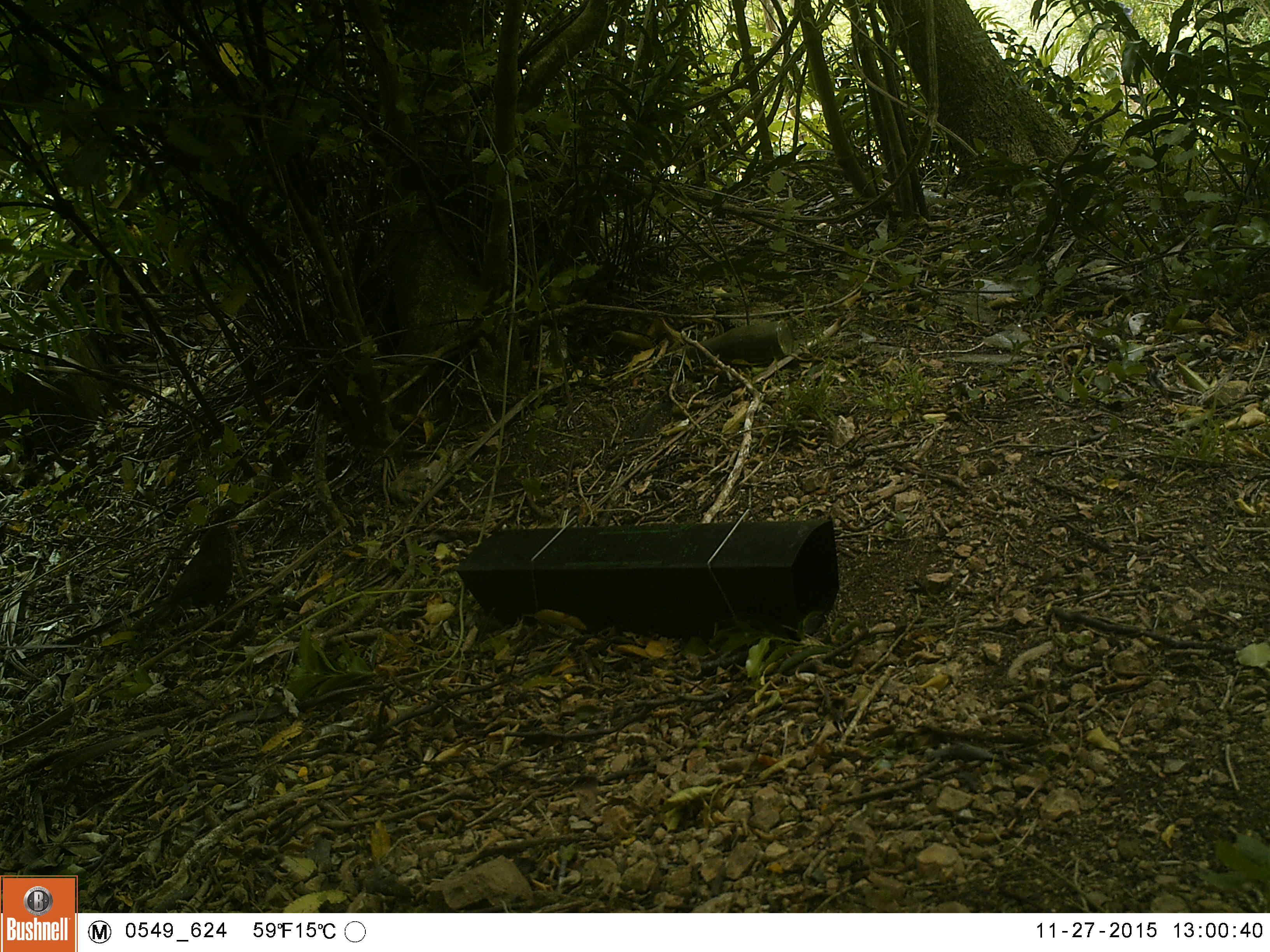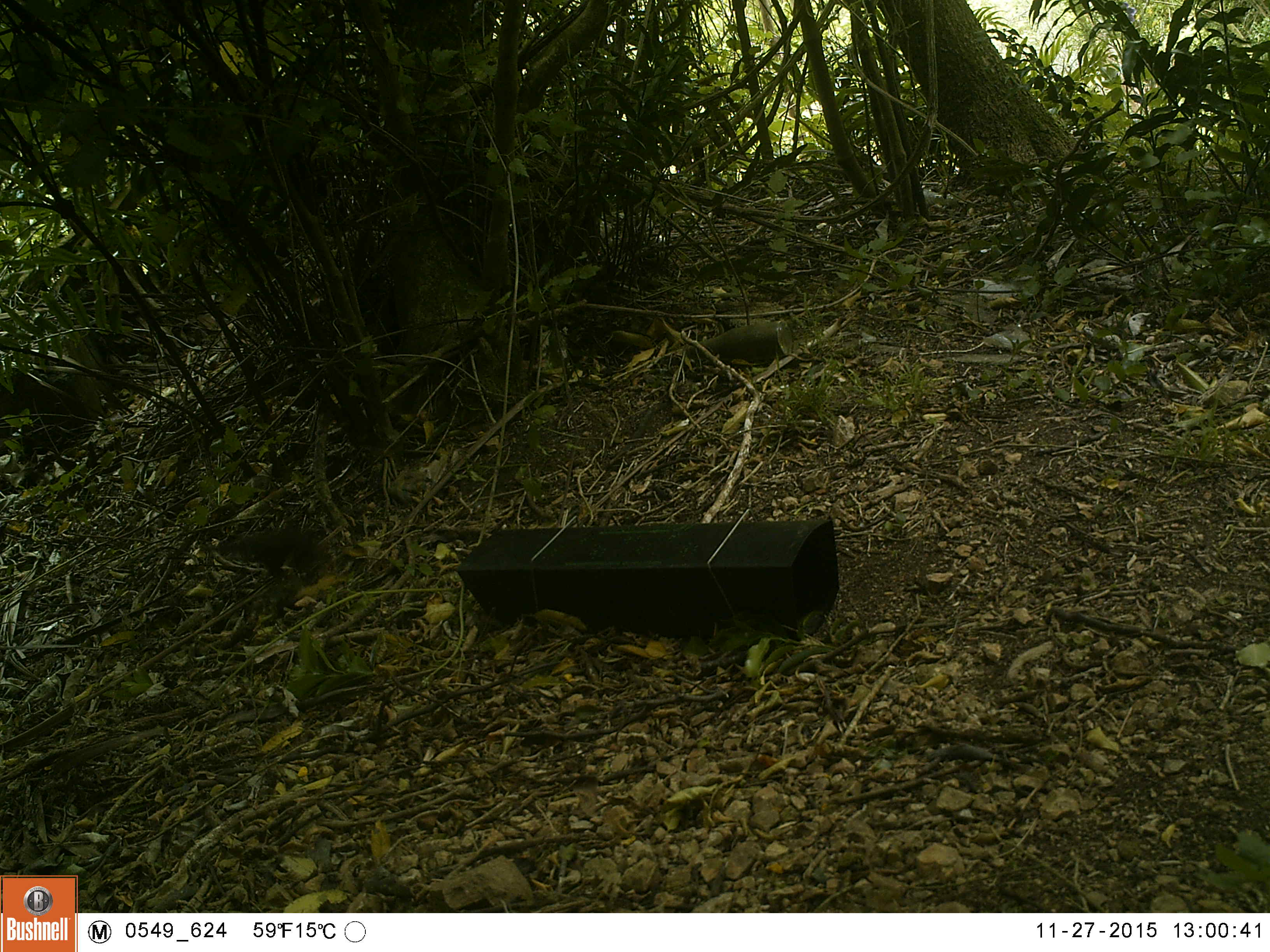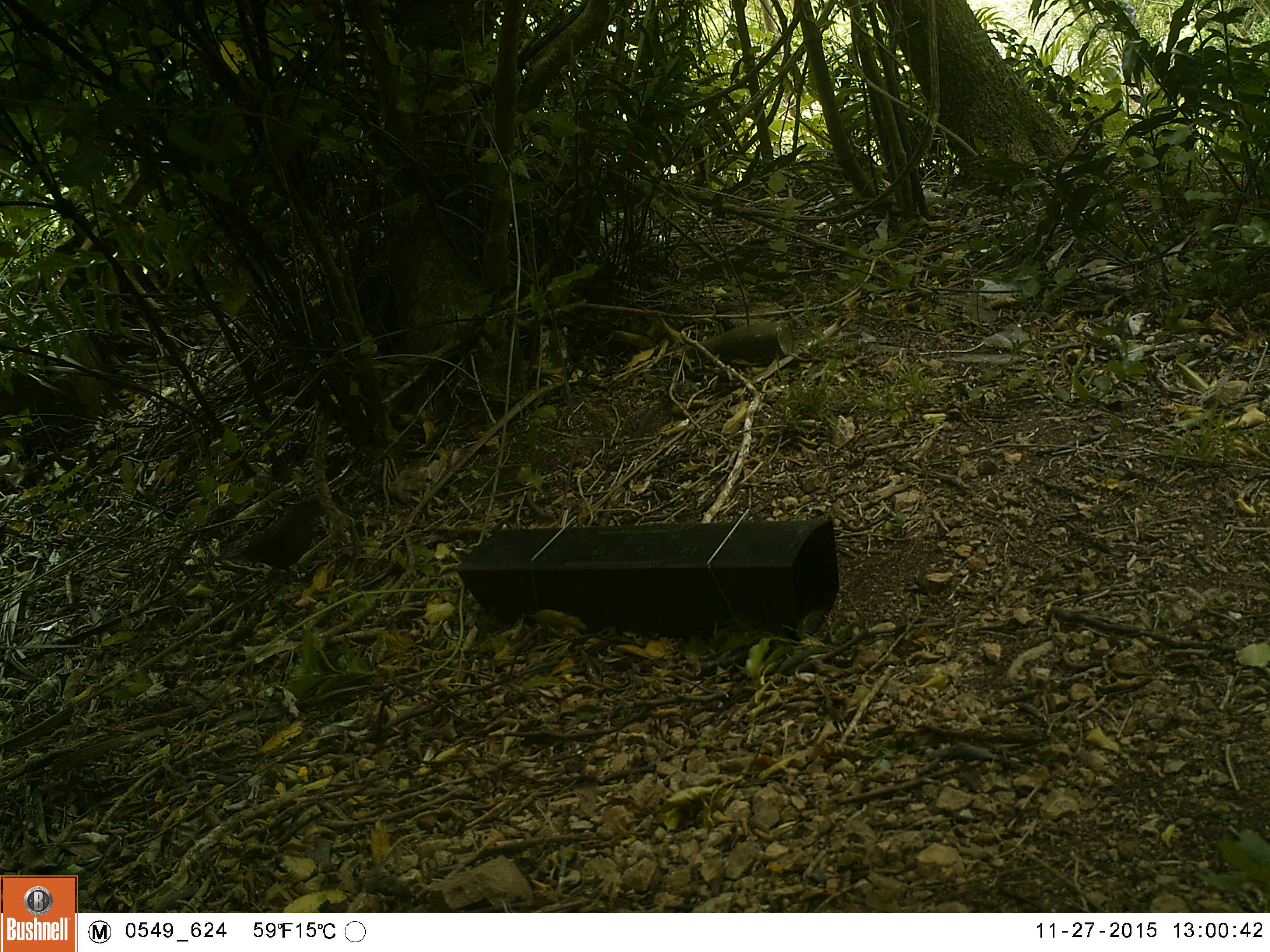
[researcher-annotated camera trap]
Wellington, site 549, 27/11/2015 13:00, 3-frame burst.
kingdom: Animalia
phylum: Chordata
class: Aves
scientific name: Aves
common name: bird